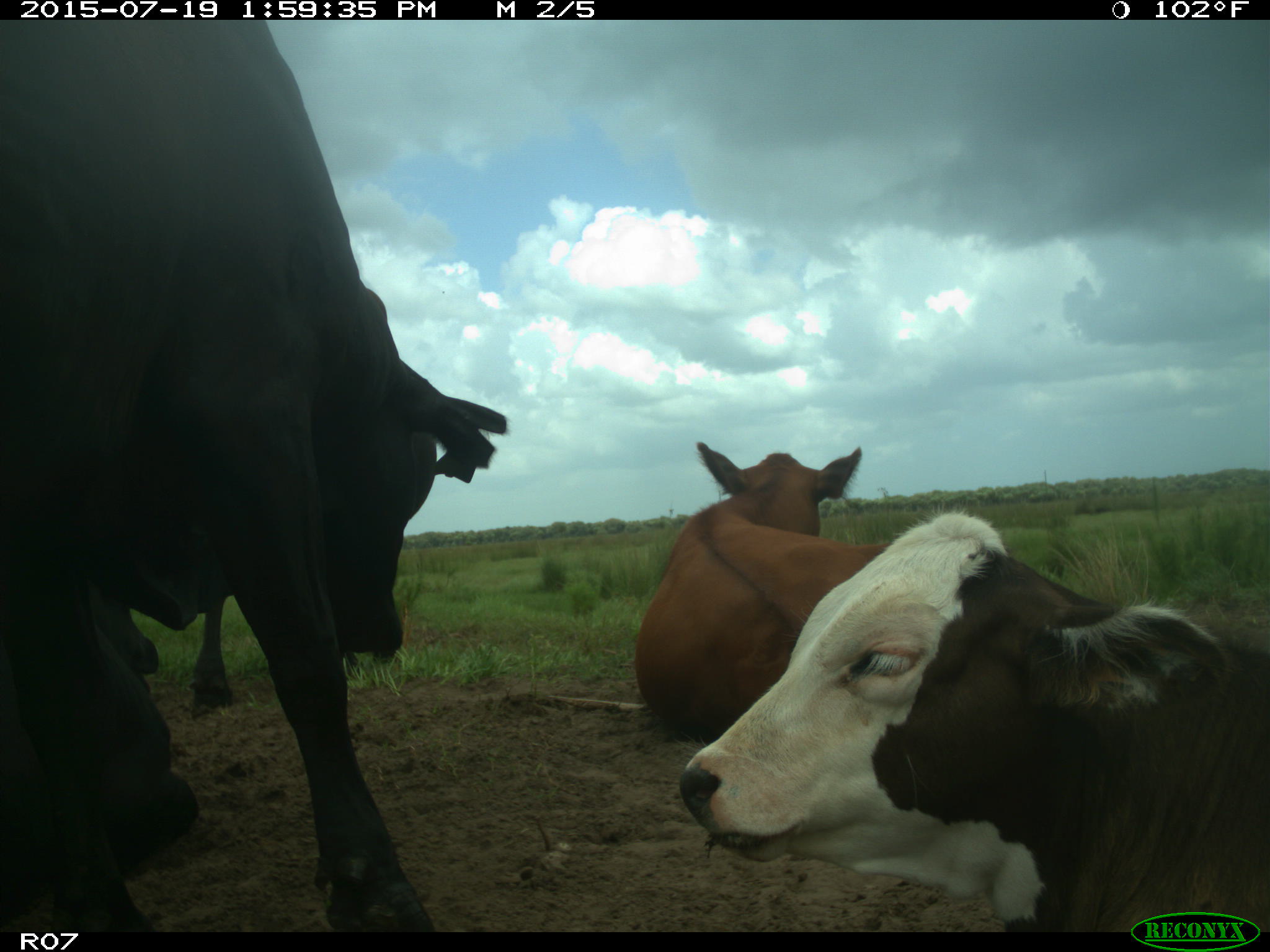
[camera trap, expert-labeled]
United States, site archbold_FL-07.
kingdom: Animalia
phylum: Chordata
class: Mammalia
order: Artiodactyla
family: Bovidae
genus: Bos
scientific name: Bos taurus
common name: domestic cow